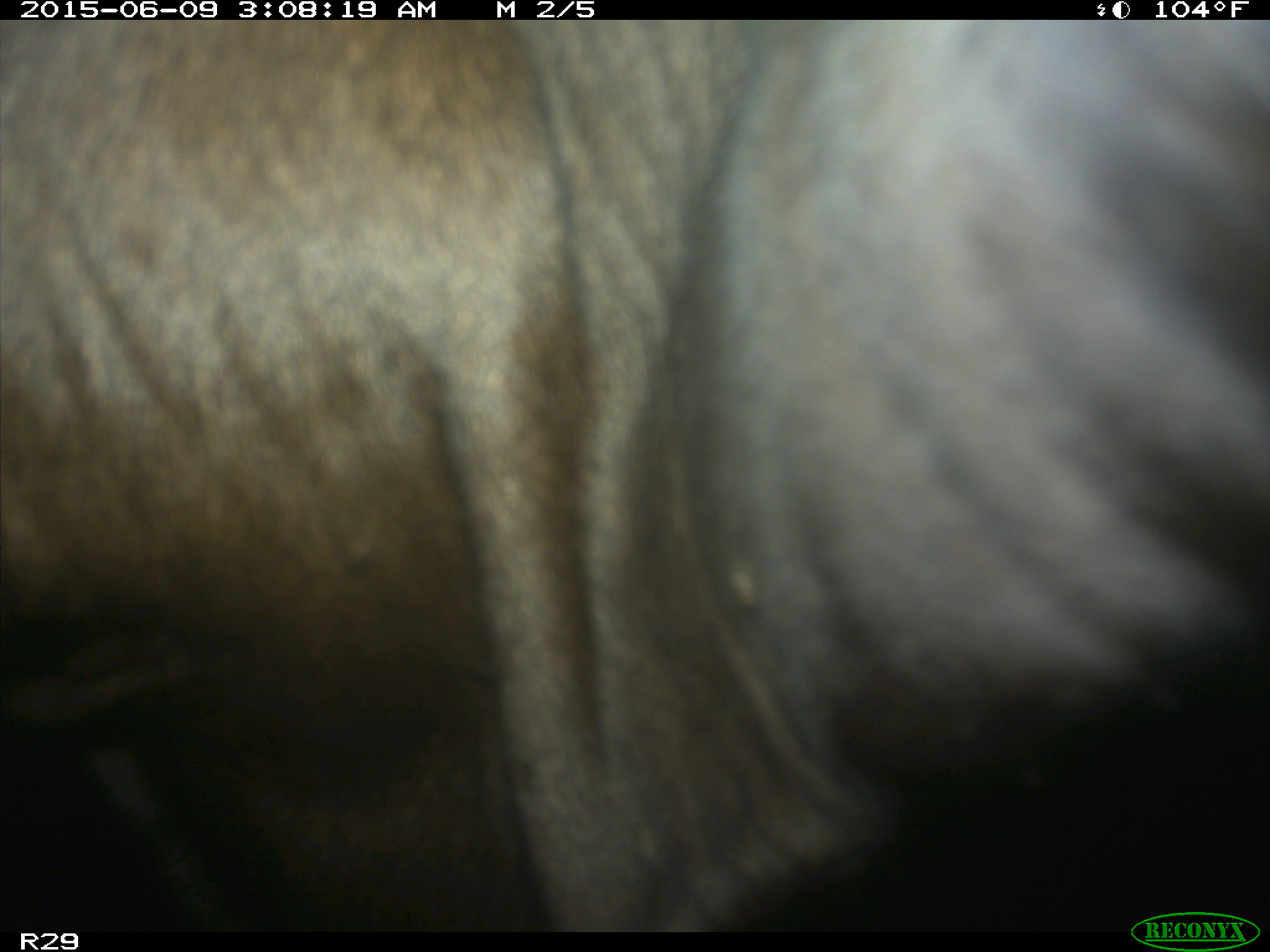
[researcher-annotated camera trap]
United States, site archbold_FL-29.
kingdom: Animalia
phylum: Chordata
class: Mammalia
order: Artiodactyla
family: Bovidae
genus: Bos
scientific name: Bos taurus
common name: domestic cow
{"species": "Bos taurus (domestic cow)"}